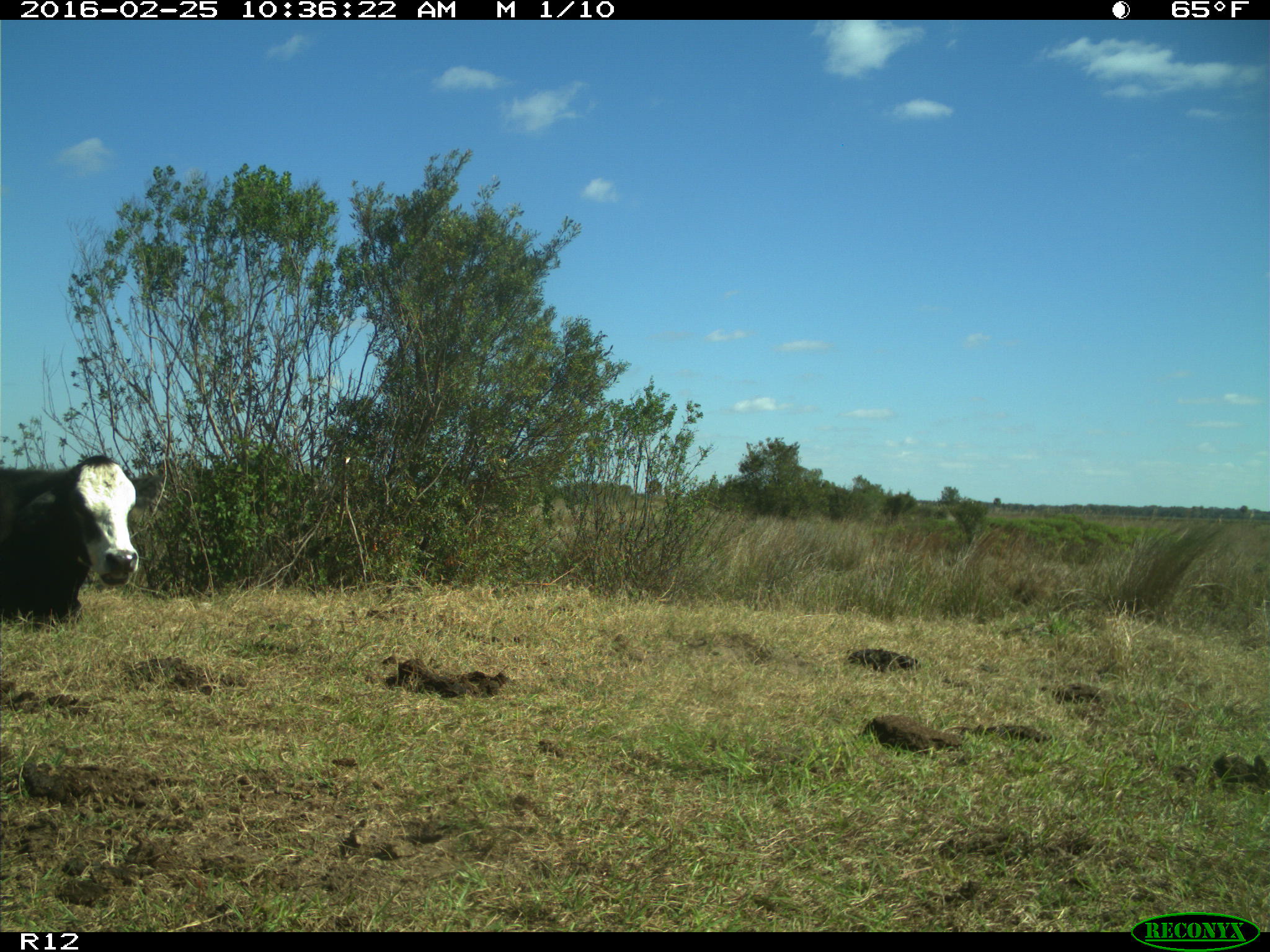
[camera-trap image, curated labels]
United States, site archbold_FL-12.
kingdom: Animalia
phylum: Chordata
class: Mammalia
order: Artiodactyla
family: Bovidae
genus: Bos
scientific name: Bos taurus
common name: domestic cow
Bos taurus (domestic cow).